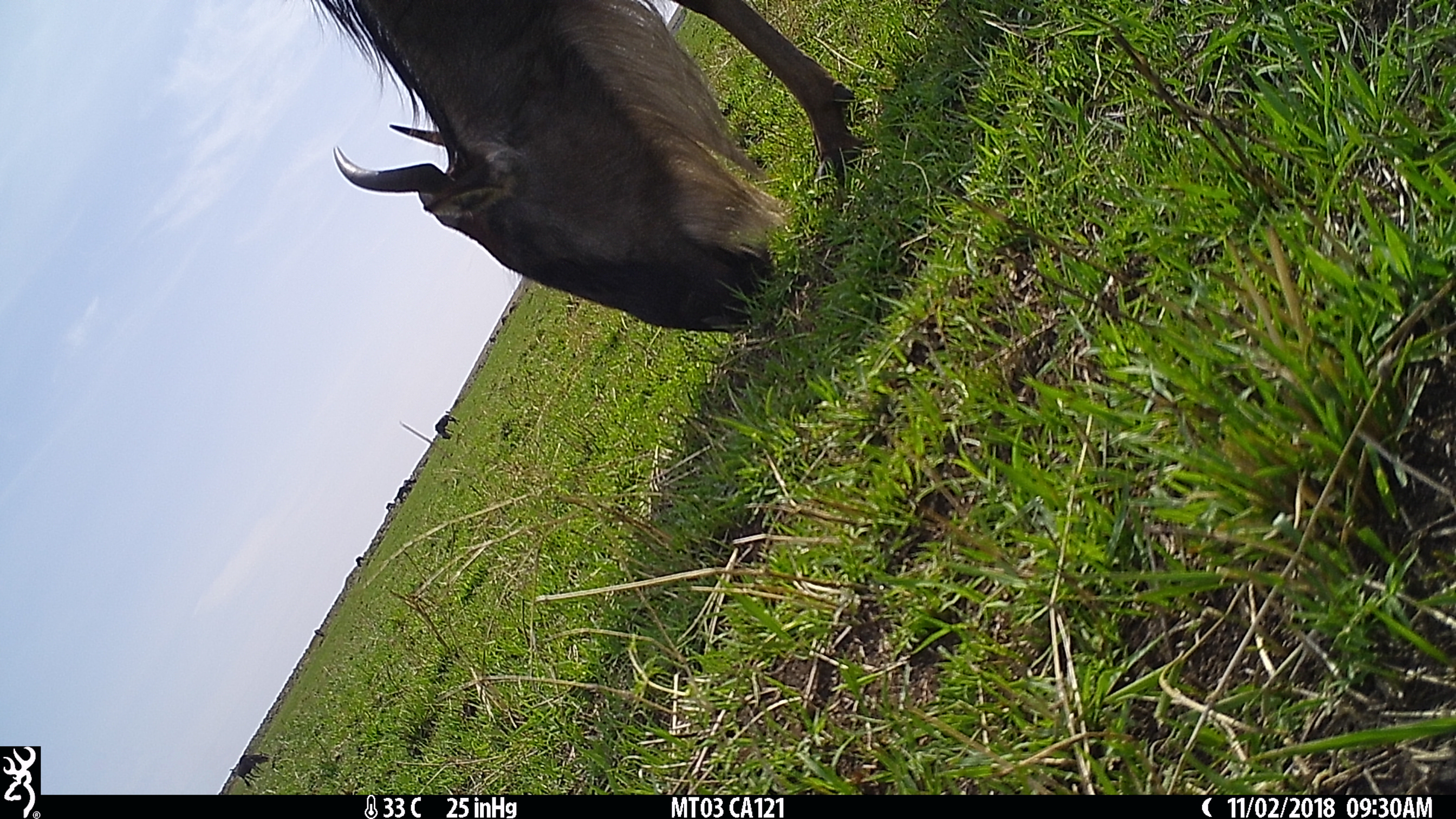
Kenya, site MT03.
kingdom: Animalia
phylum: Chordata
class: Mammalia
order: Artiodactyla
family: Bovidae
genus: Connochaetes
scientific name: Connochaetes taurinus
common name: blue wildebeest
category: wildebeest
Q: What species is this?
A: Wildebeest (blue wildebeest) (Connochaetes taurinus).